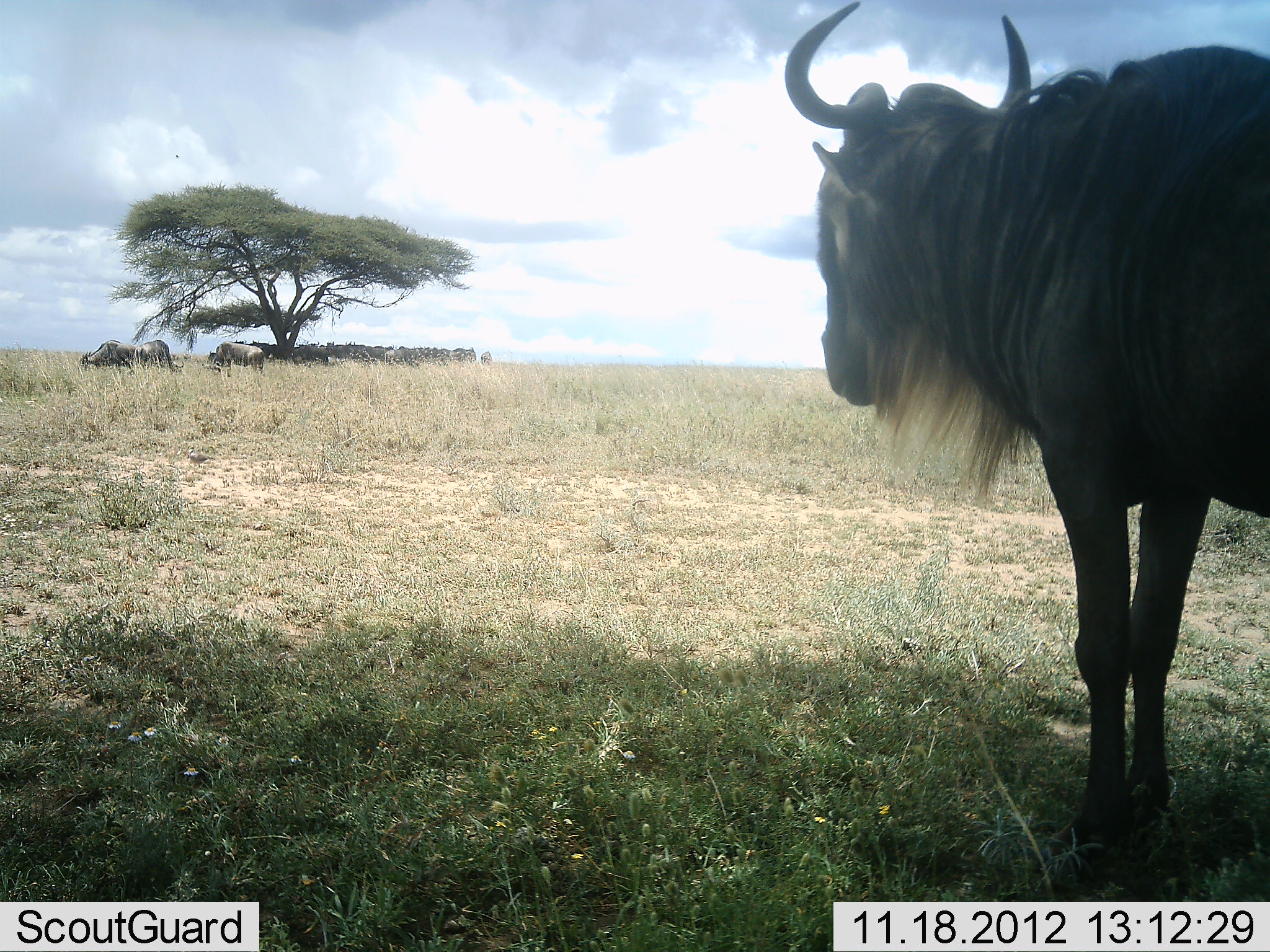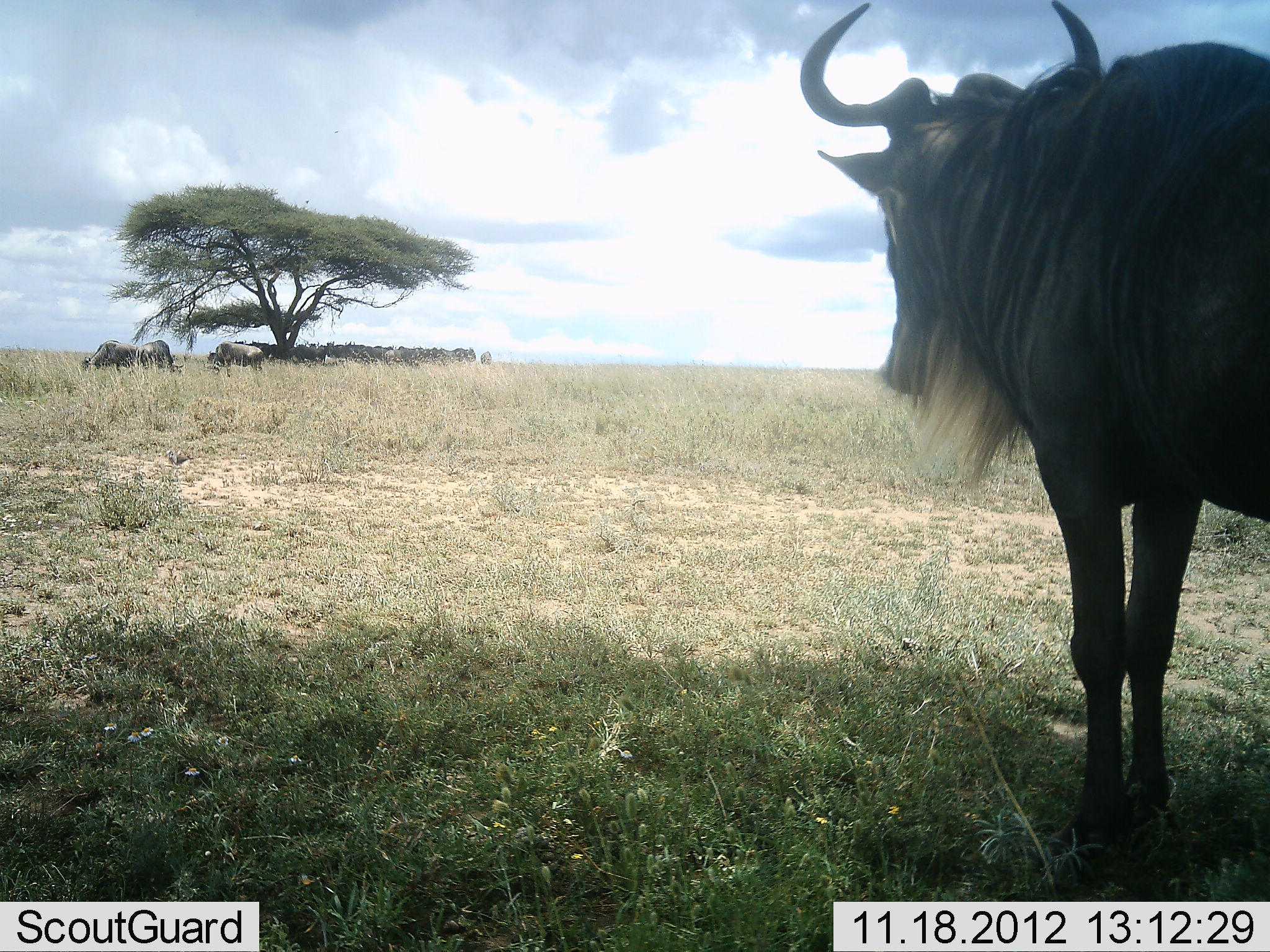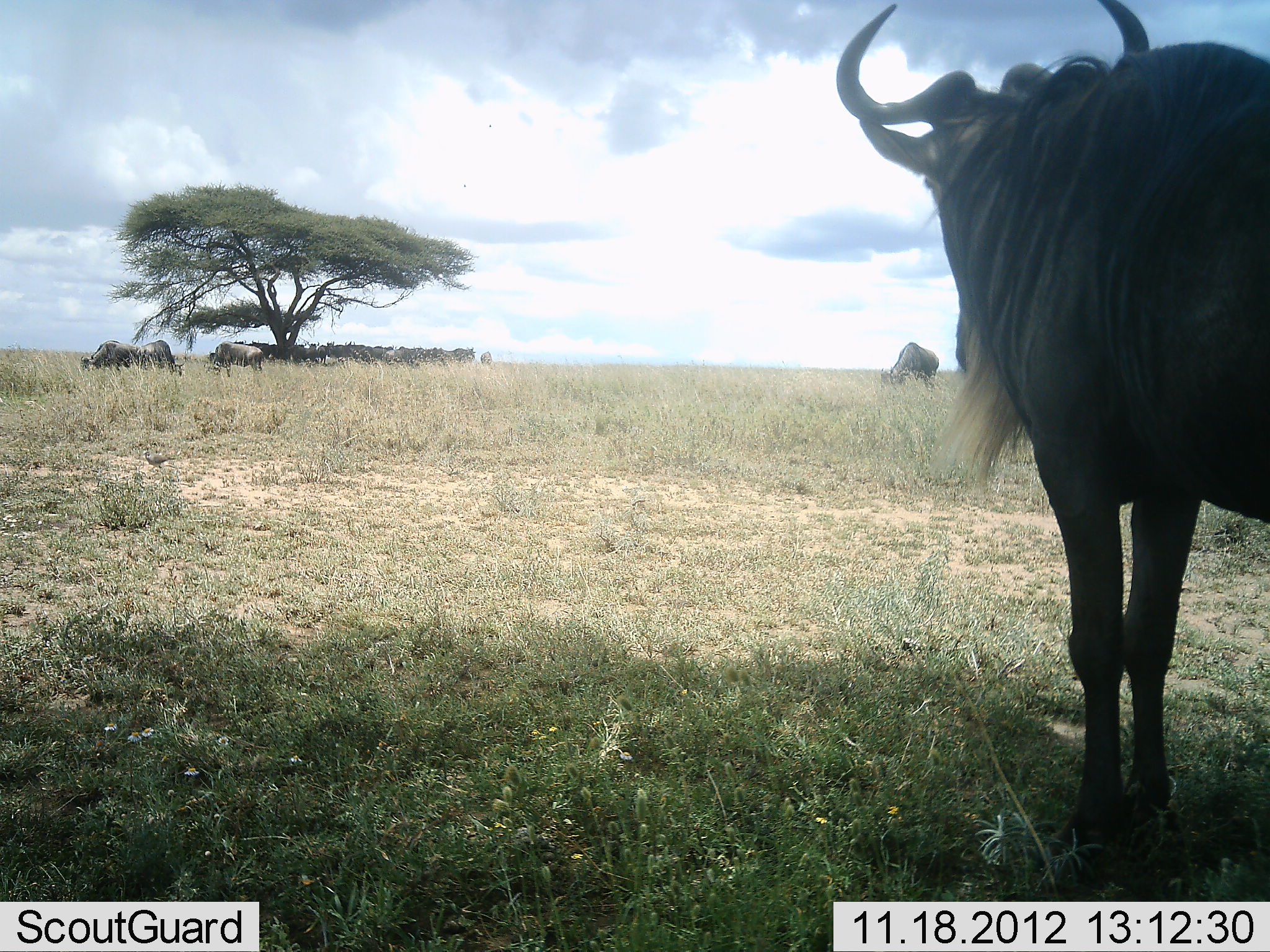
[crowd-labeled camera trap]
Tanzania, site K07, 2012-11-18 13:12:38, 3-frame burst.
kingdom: Animalia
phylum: Chordata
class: Mammalia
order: Artiodactyla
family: Bovidae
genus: Connochaetes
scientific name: Connochaetes taurinus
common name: blue wildebeest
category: wildebeest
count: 11-50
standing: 92%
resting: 25%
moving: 0%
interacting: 0%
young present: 0%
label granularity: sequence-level